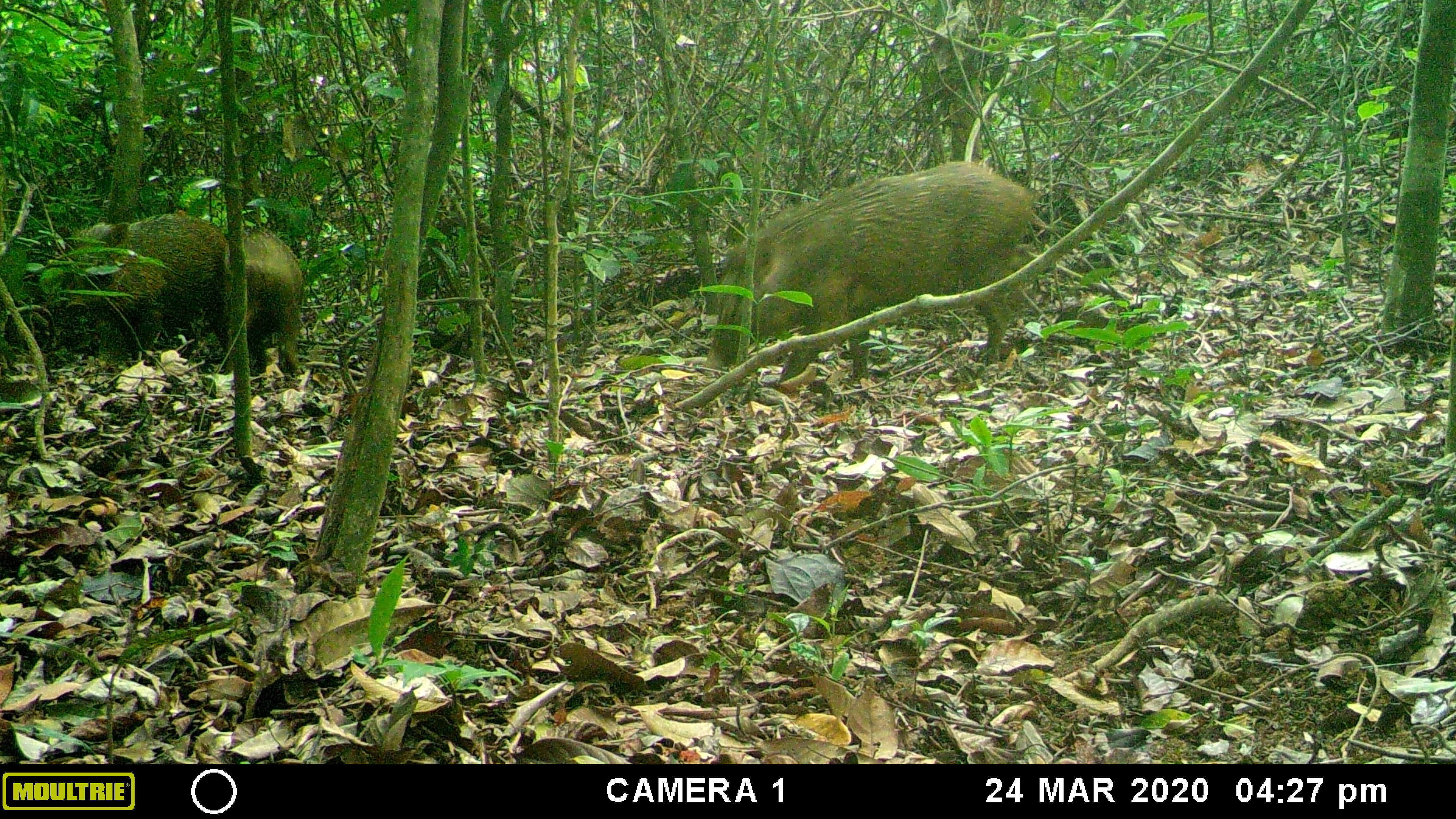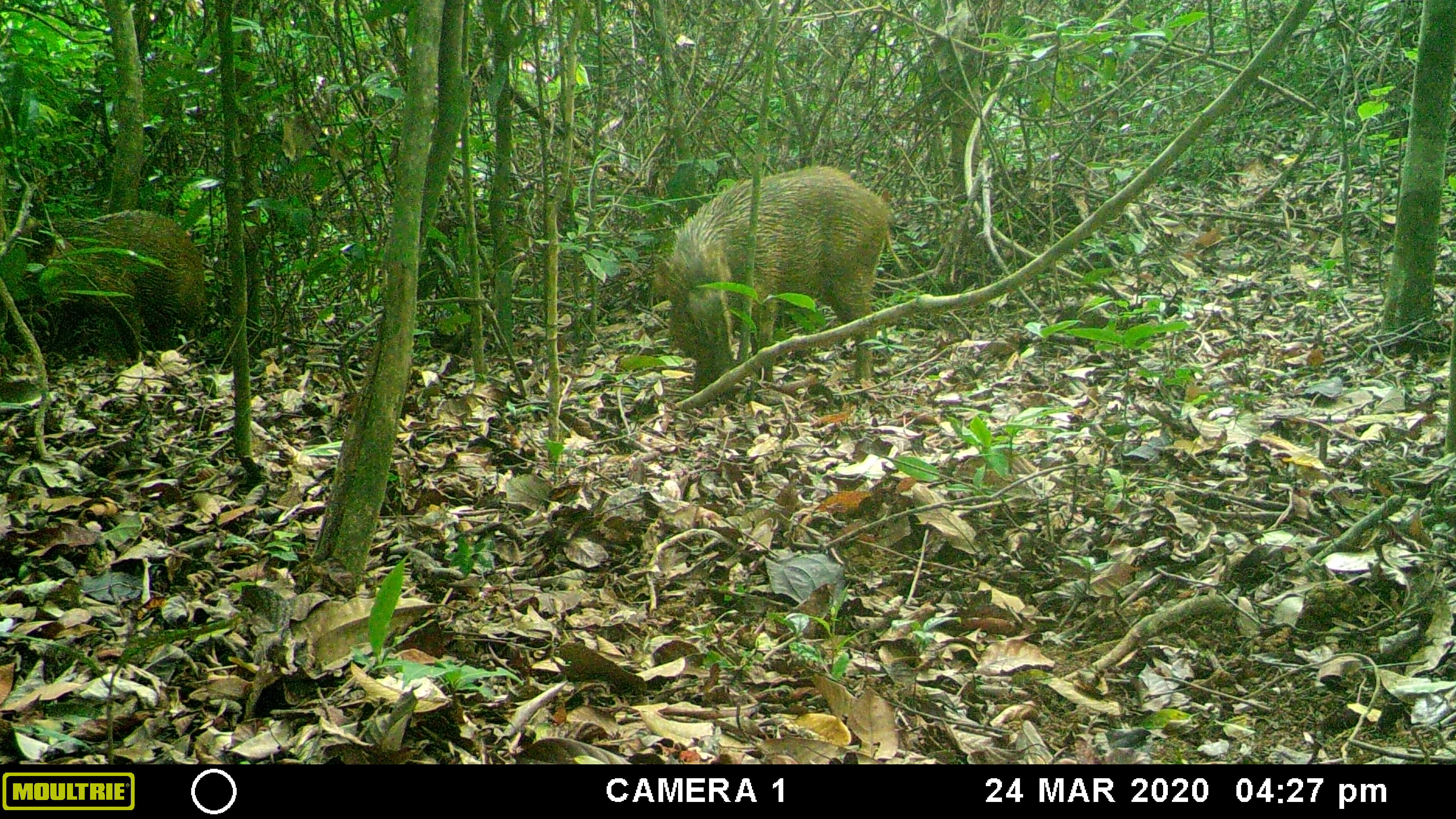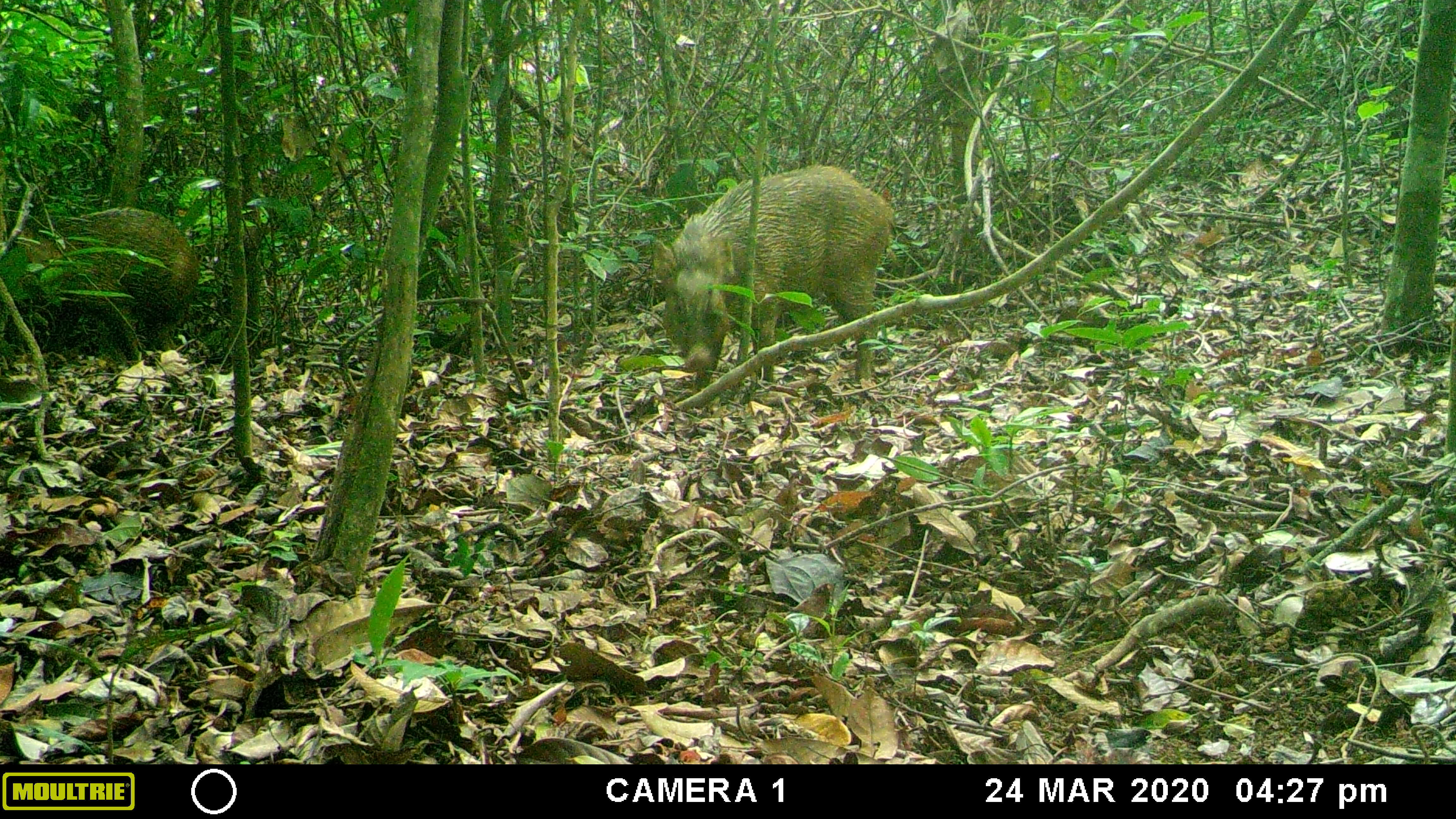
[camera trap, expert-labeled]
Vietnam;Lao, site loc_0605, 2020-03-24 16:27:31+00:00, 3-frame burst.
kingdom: Animalia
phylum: Chordata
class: Mammalia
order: Artiodactyla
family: Suidae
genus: Sus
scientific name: Sus scrofa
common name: eurasian wild pig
Eurasian wild pig (Sus scrofa). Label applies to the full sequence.